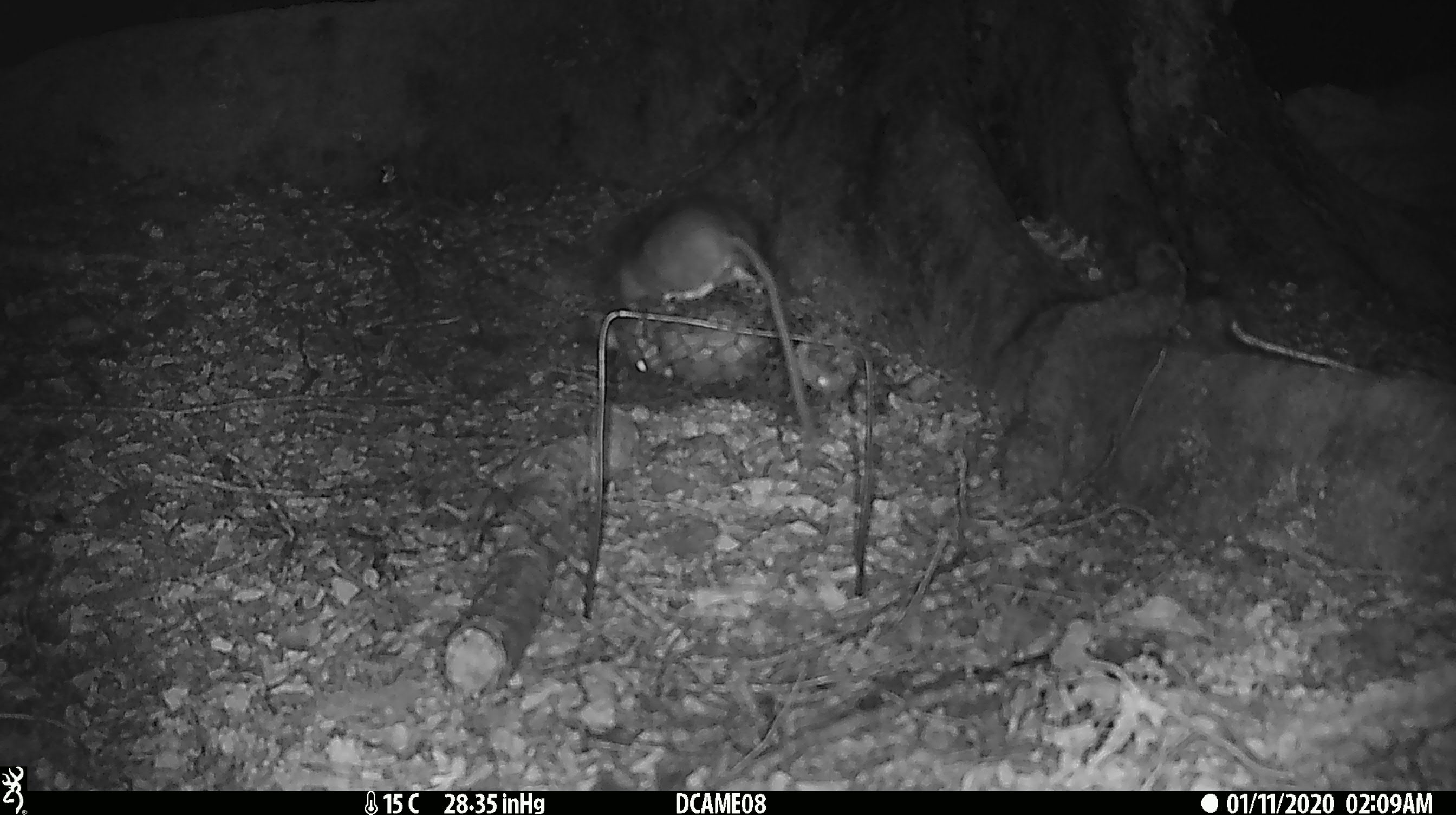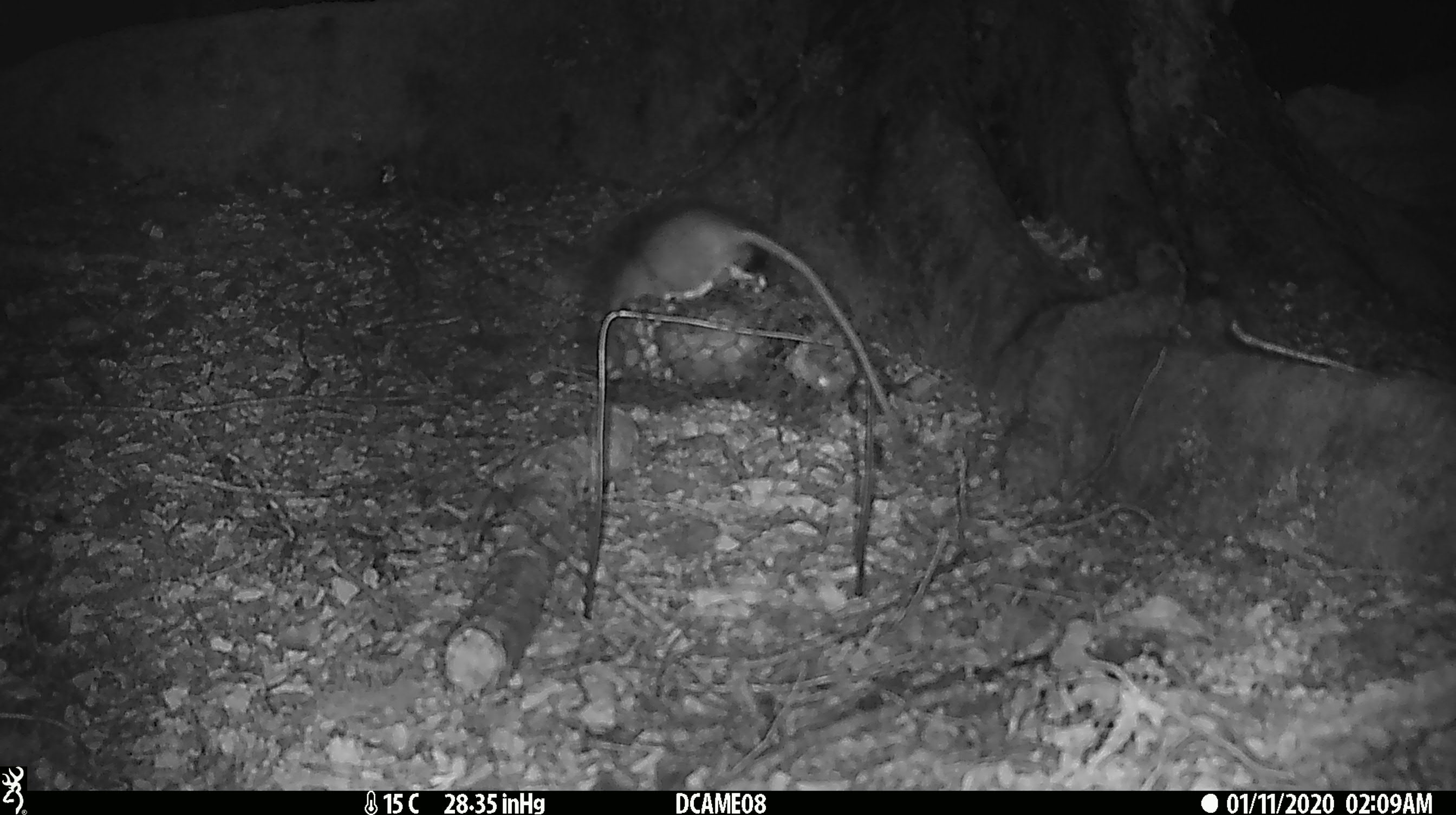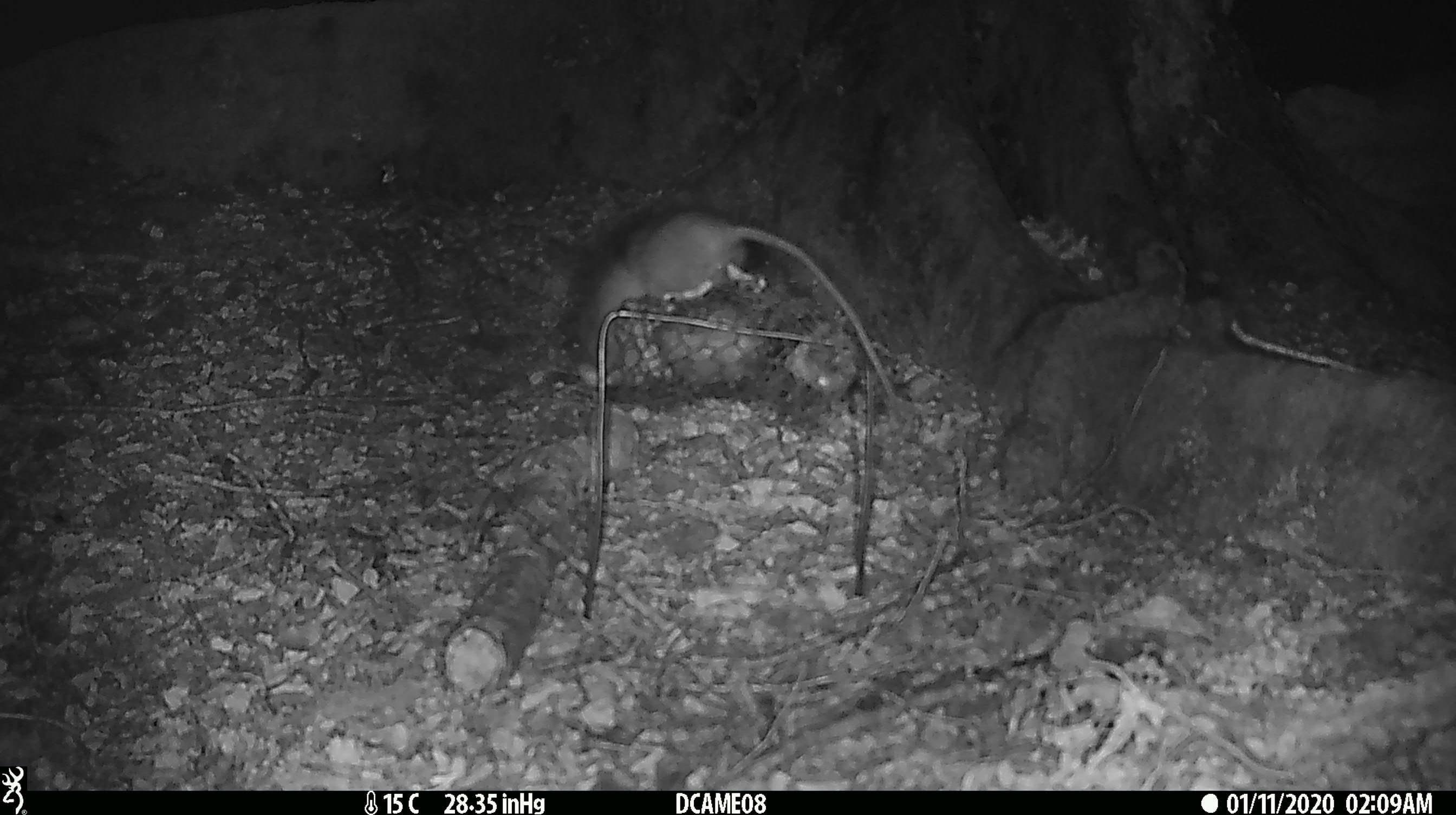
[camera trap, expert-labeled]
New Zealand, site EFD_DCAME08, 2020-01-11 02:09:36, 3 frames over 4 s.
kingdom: Animalia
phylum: Chordata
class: Mammalia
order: Rodentia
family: Muridae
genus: Rattus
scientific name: Rattus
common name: rat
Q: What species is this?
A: Rat (Rattus).